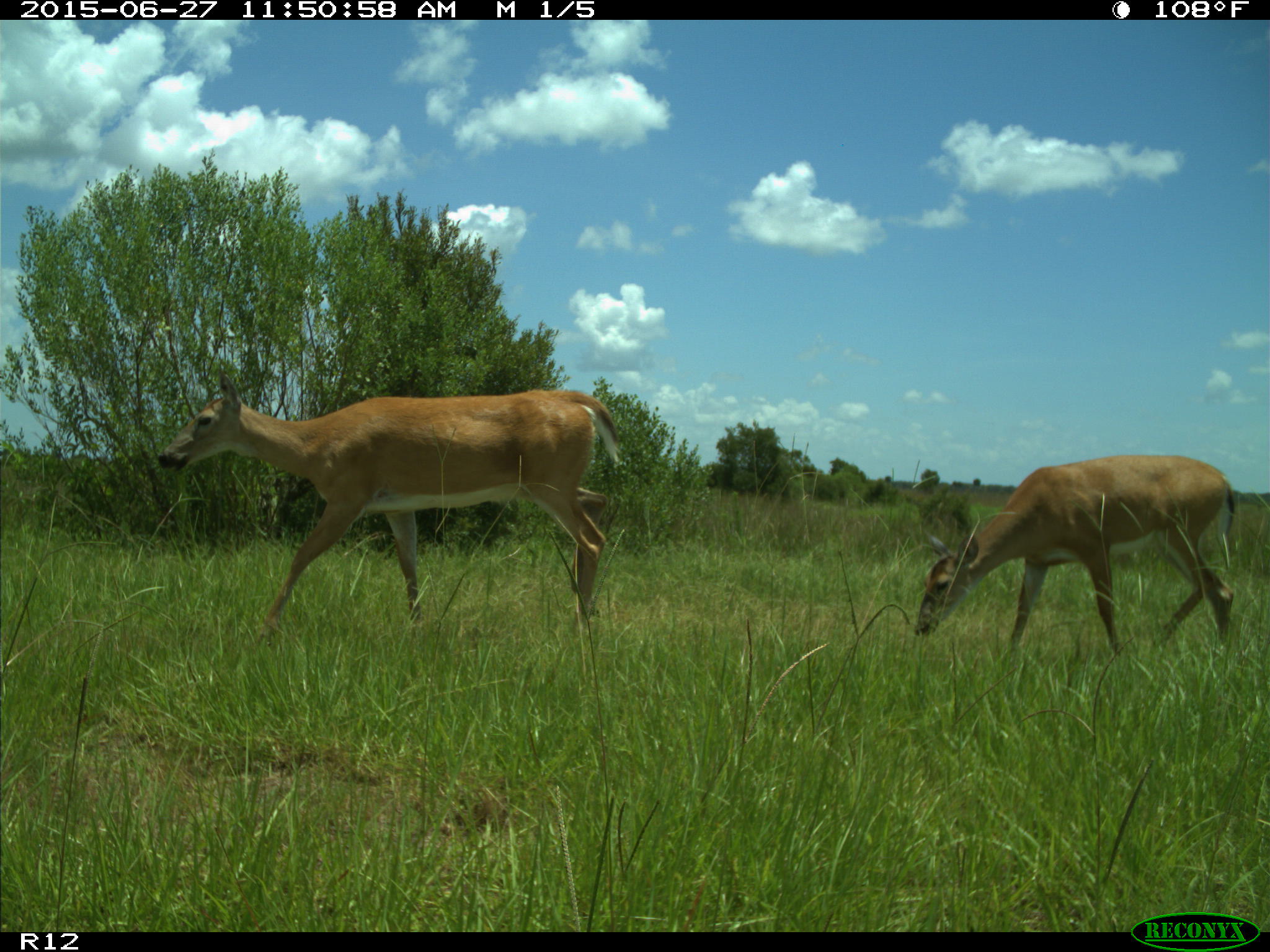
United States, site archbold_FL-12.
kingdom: Animalia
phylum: Chordata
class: Mammalia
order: Artiodactyla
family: Cervidae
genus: Odocoileus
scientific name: Odocoileus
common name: deer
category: unidentified deer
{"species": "unidentified deer (deer) (Odocoileus)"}